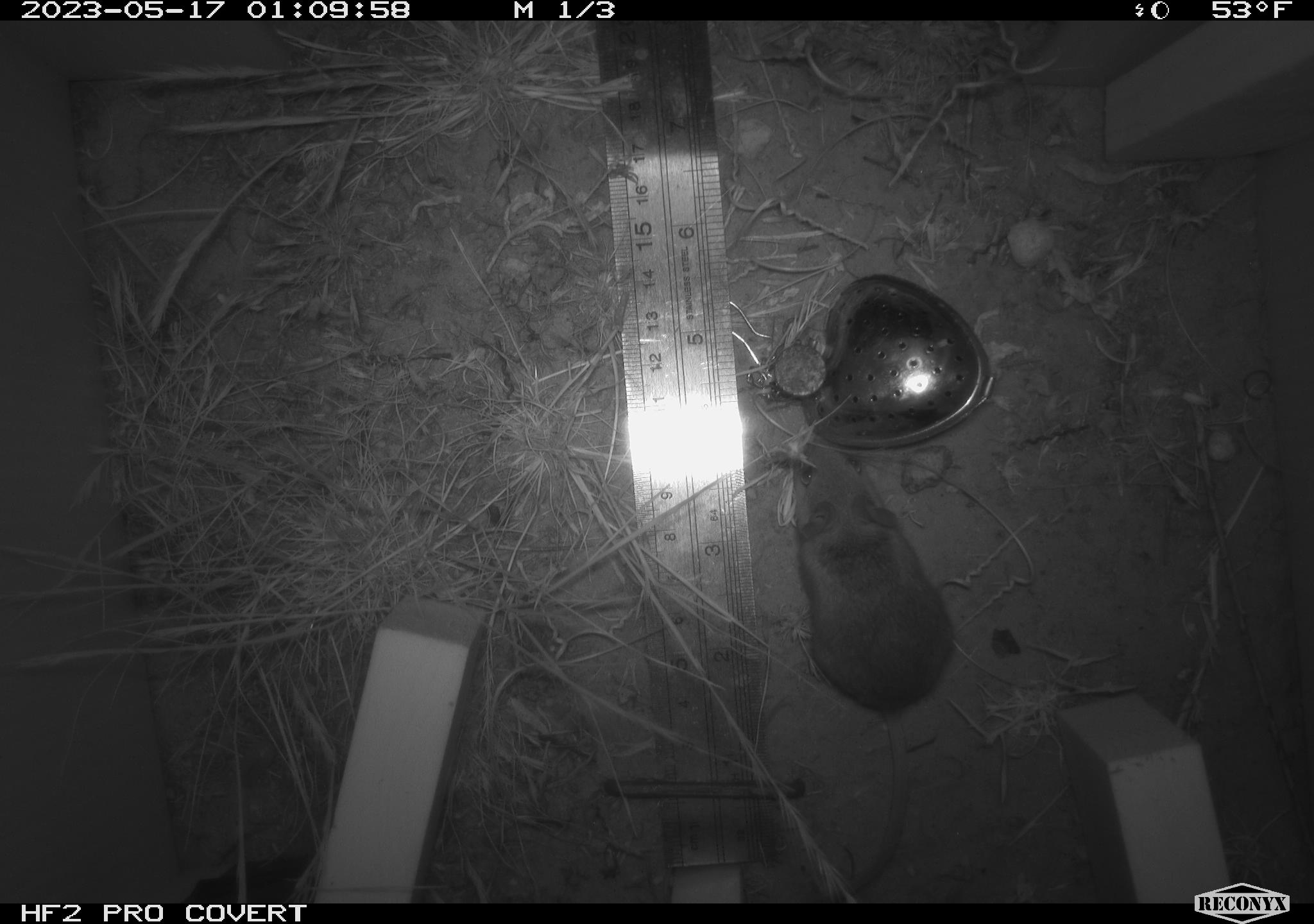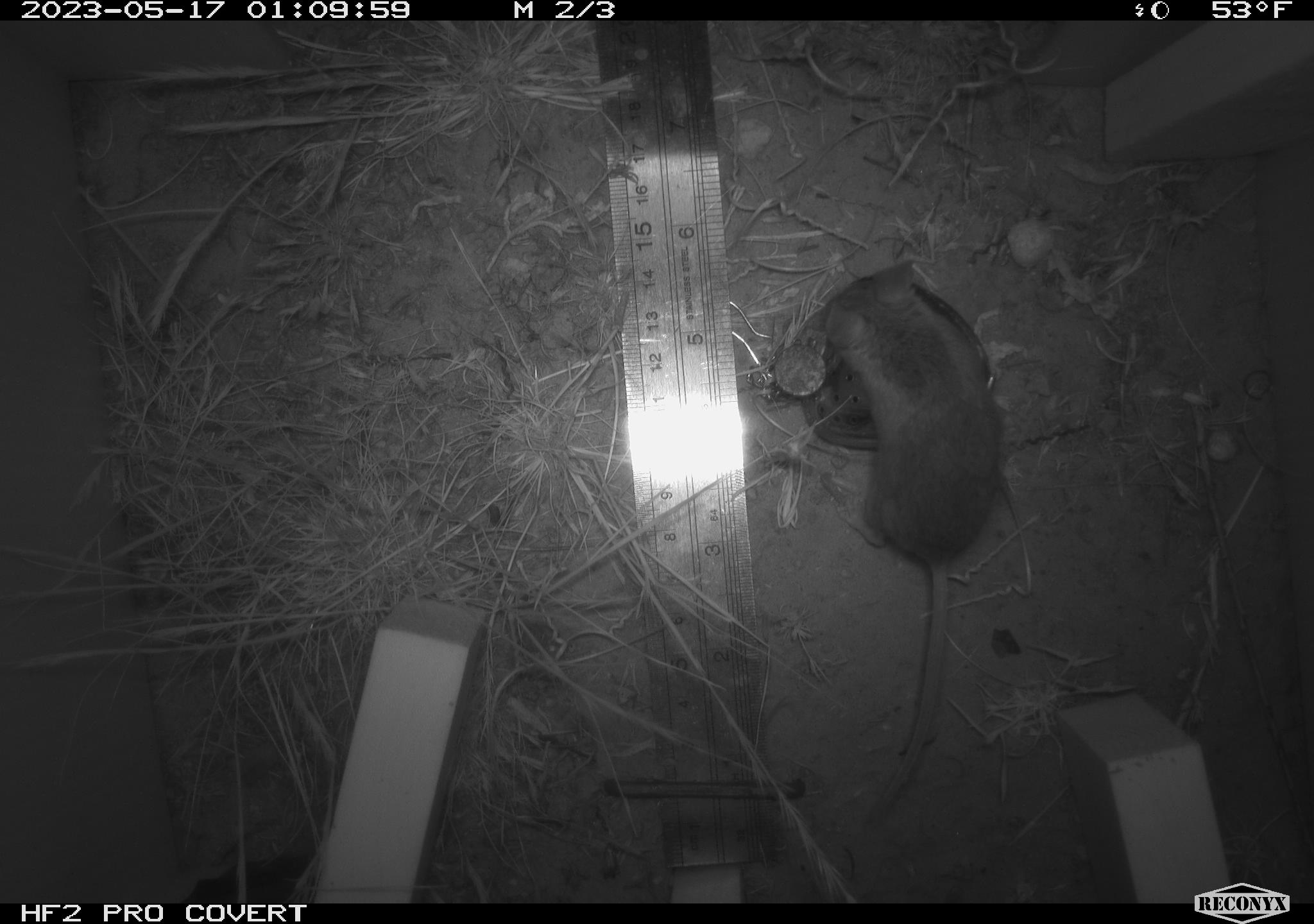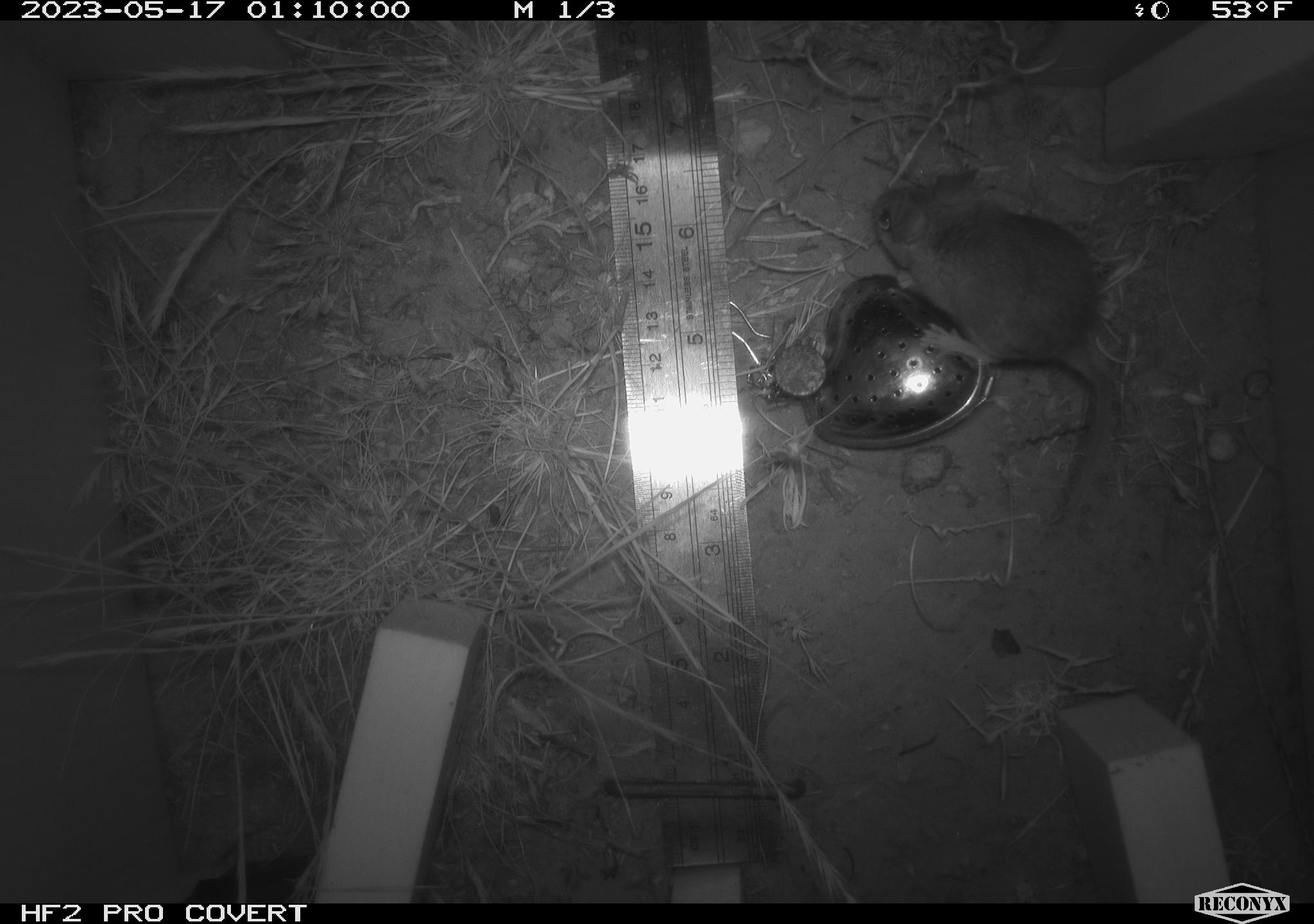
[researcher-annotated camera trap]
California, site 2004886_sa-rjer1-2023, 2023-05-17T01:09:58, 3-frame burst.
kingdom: Animalia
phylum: Chordata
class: Mammalia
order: Rodentia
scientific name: Rodentia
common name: mouse species